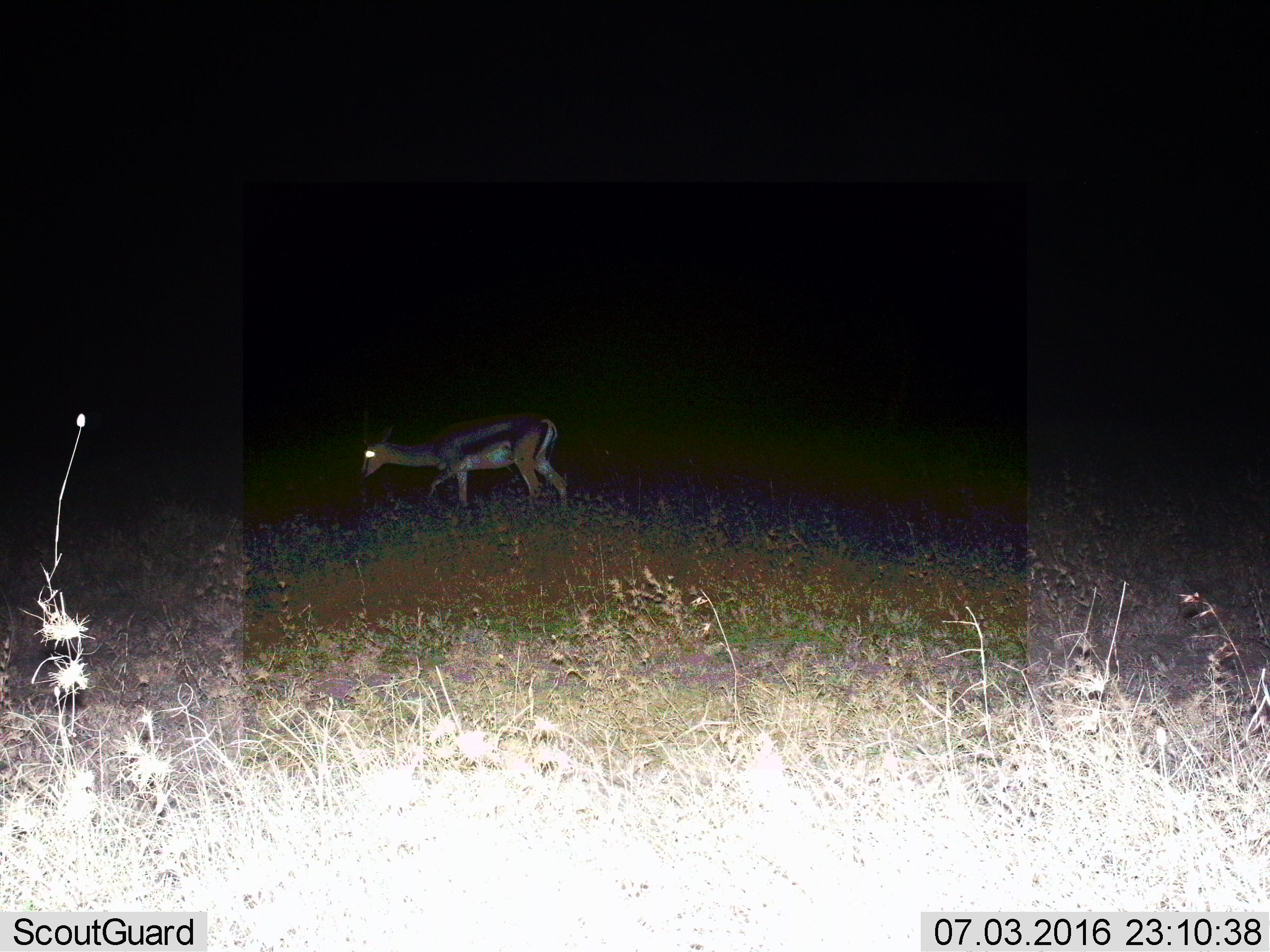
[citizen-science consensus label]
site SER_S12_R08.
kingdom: Animalia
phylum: Chordata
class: Mammalia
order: Artiodactyla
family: Bovidae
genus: Eudorcas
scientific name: Eudorcas thomsonii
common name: thomson's gazelle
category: gazellethomsons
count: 1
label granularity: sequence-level